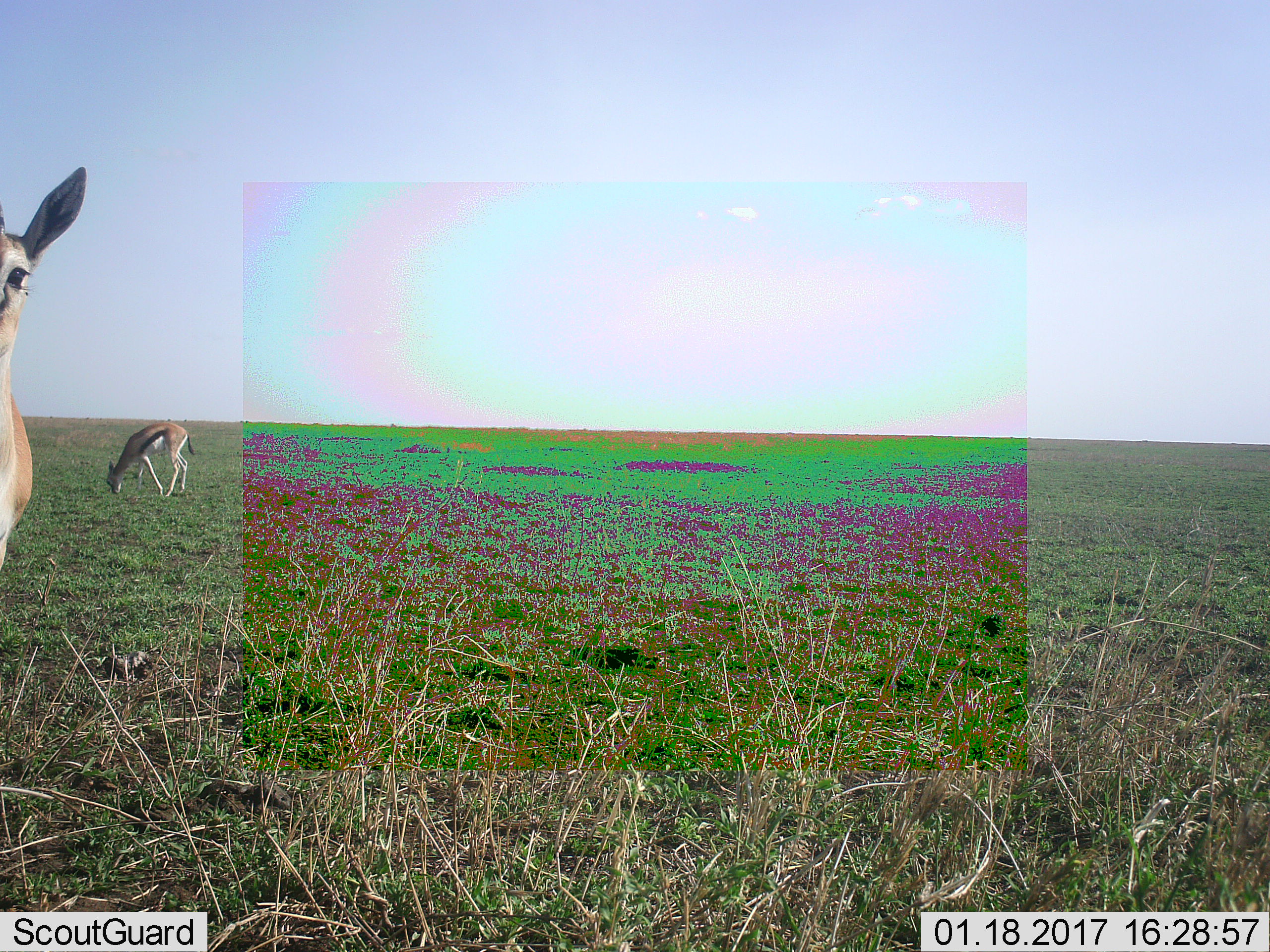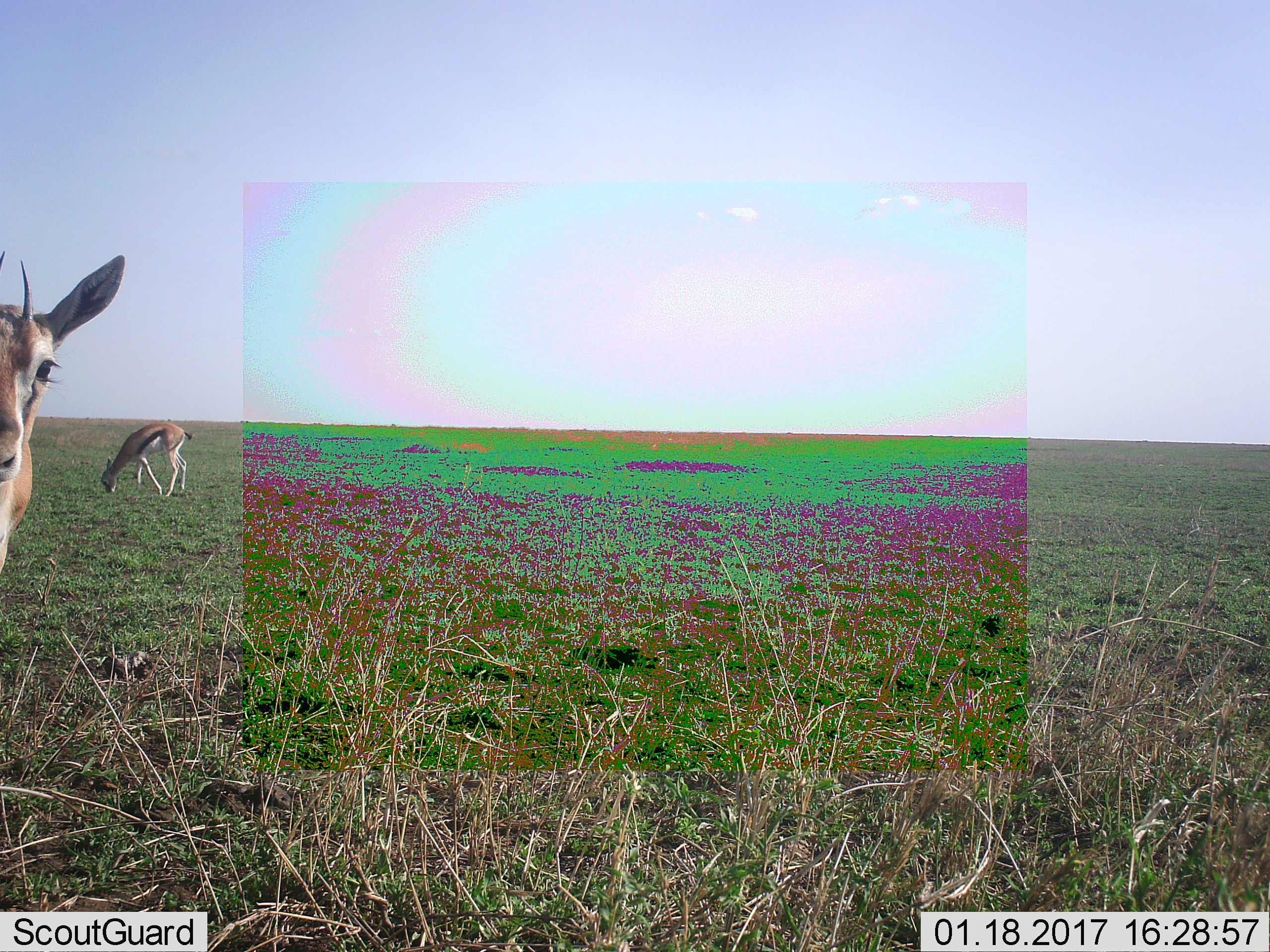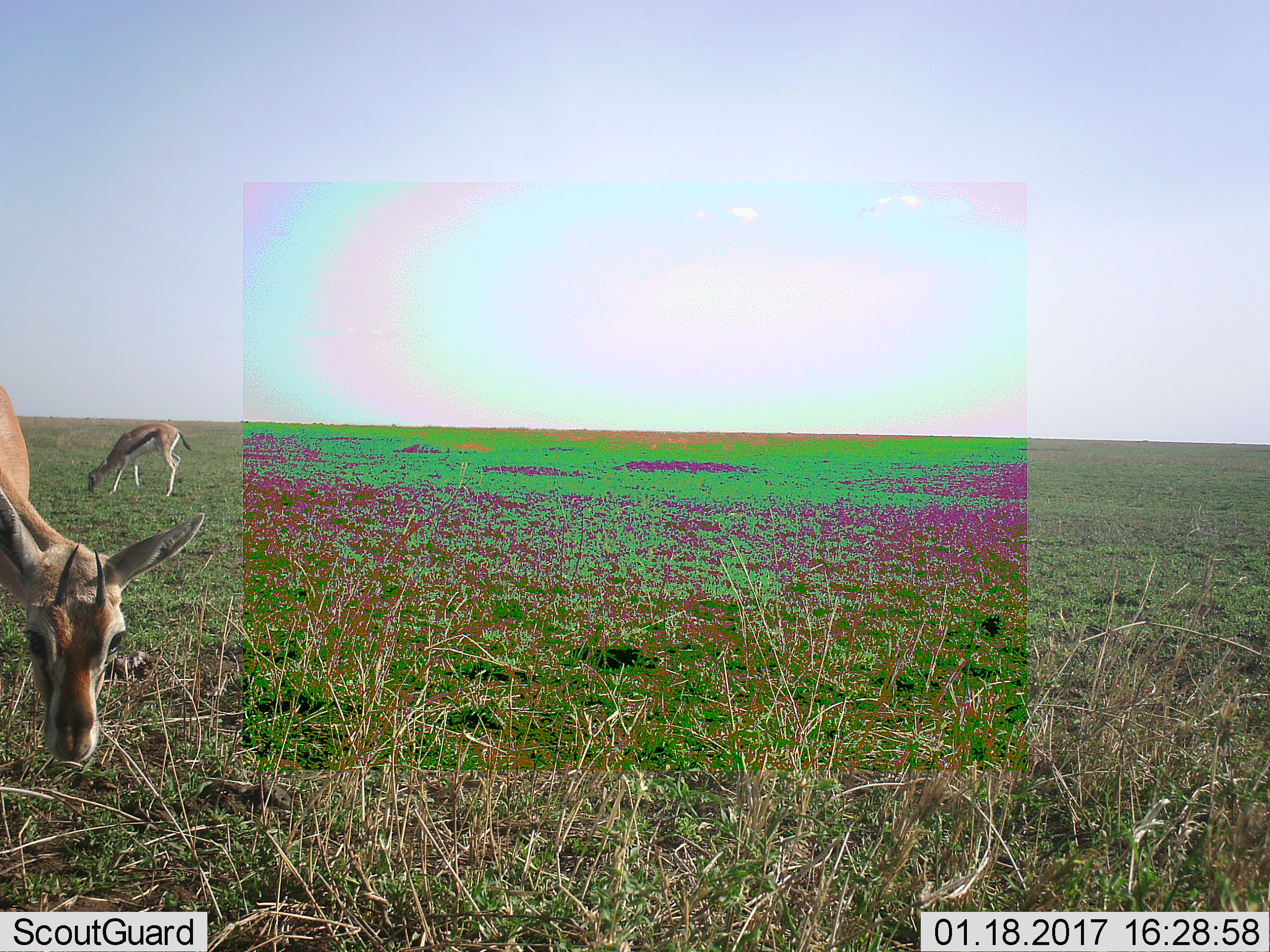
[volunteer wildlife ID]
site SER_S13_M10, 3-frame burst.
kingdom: Animalia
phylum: Chordata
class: Mammalia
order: Artiodactyla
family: Bovidae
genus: Eudorcas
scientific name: Eudorcas thomsonii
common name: thomson's gazelle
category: gazellethomsons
Gazellethomsons (thomson's gazelle) (Eudorcas thomsonii), count 2. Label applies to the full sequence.